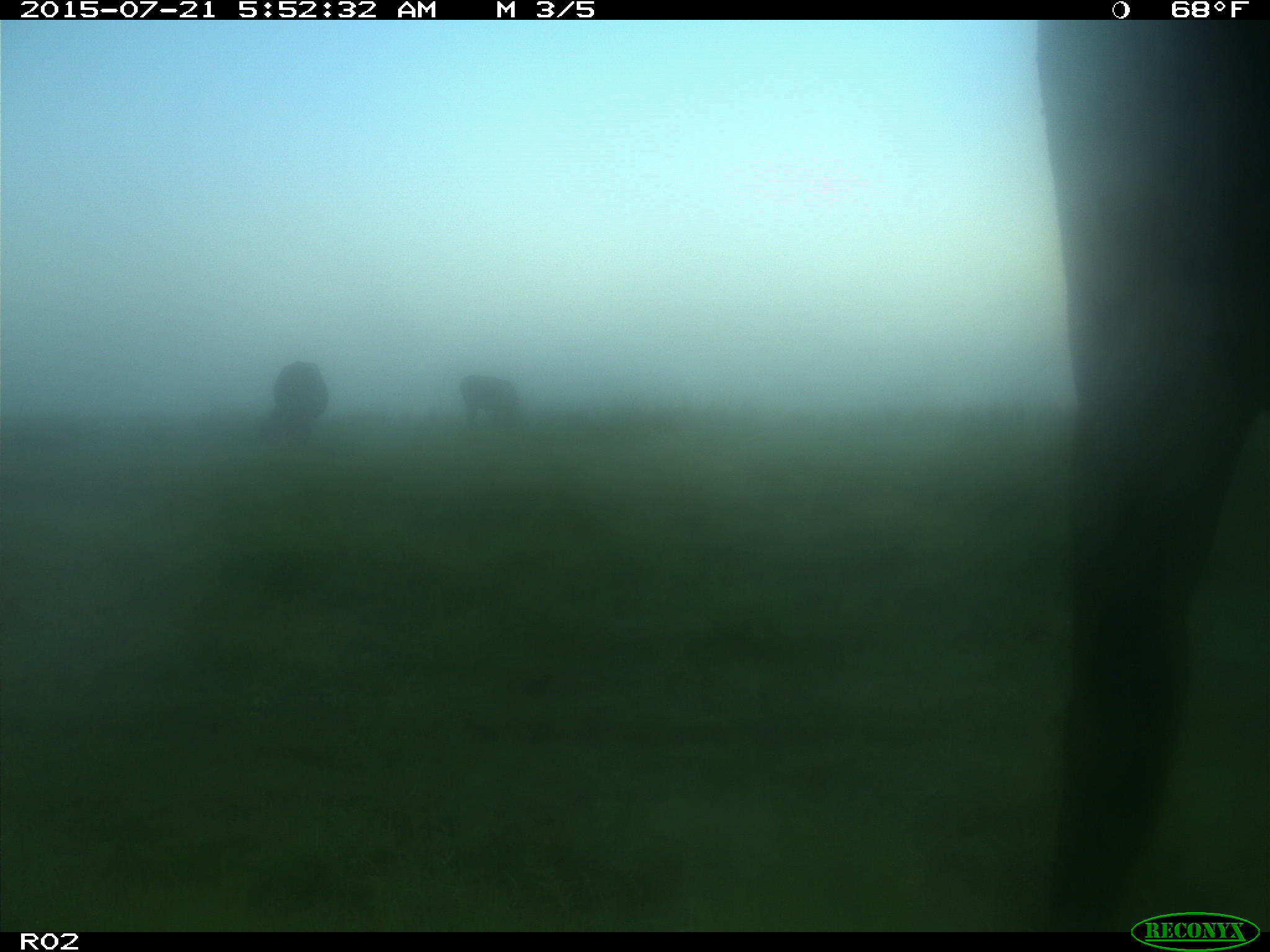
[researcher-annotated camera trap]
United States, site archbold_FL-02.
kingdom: Animalia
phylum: Chordata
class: Mammalia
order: Artiodactyla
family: Bovidae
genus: Bos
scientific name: Bos taurus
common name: domestic cow